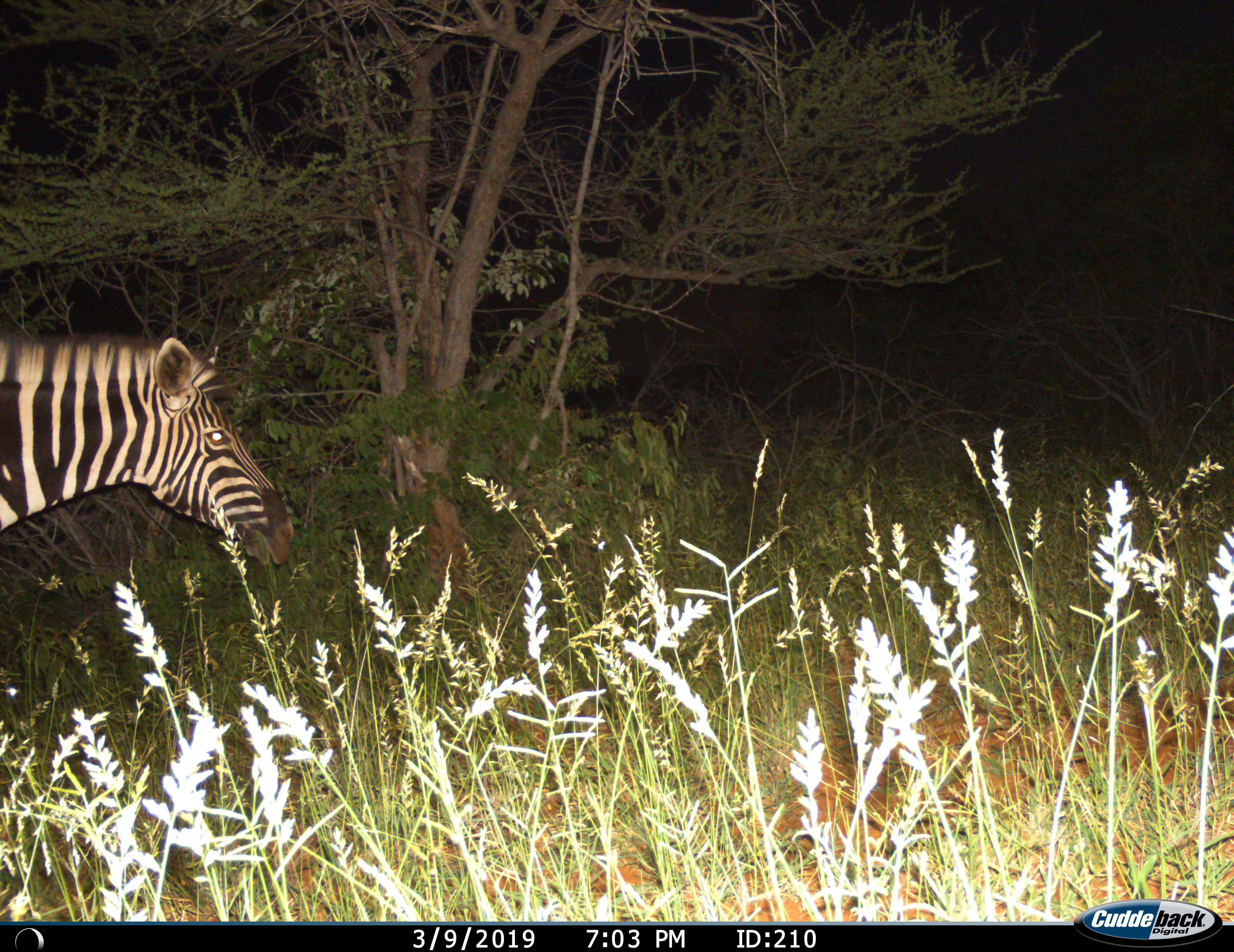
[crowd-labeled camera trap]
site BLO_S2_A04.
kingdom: Animalia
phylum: Chordata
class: Mammalia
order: Perissodactyla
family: Equidae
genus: Equus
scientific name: Equus quagga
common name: plains zebra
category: zebraplains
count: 1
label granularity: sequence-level